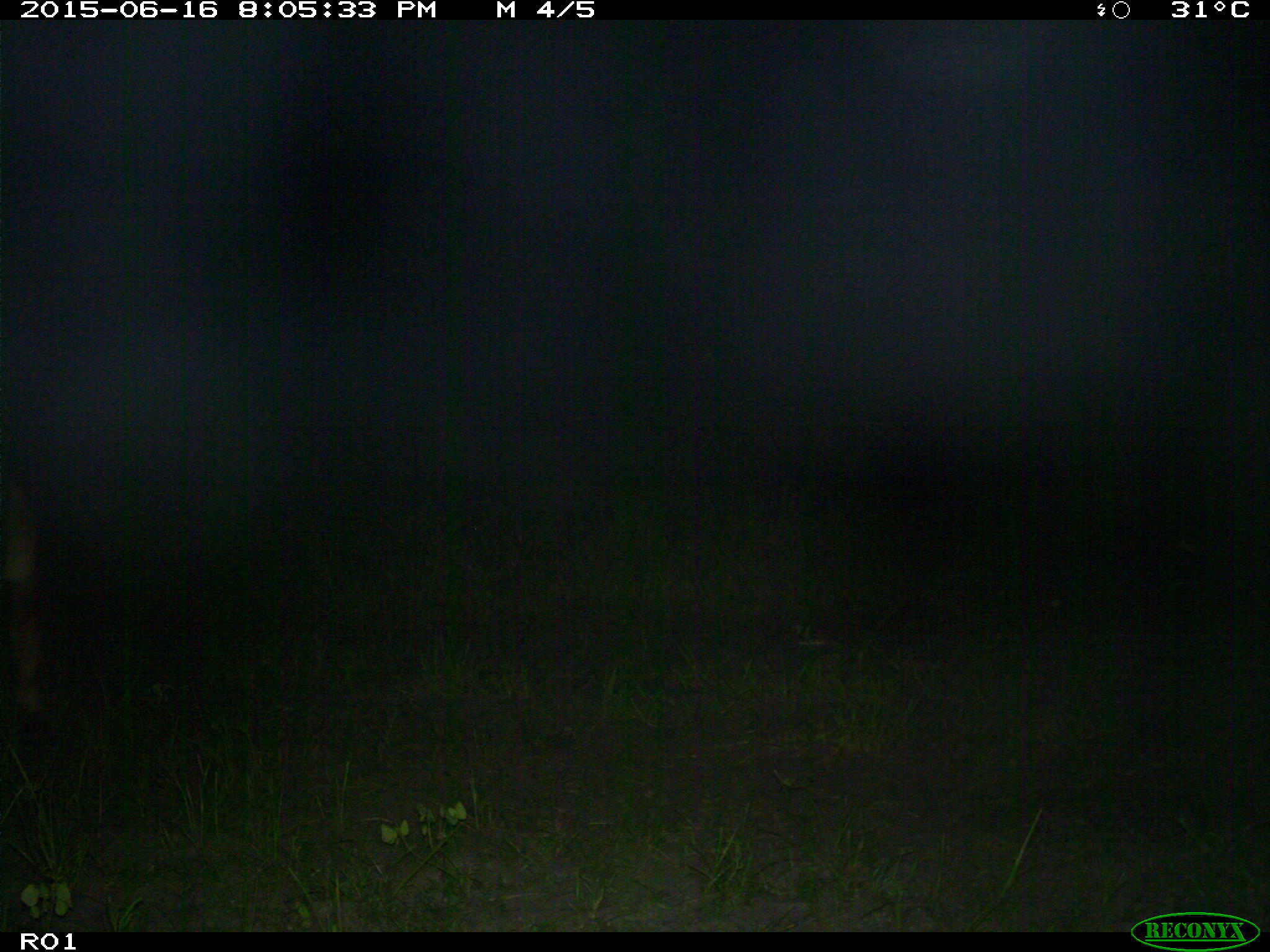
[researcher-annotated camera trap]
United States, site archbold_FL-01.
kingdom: Animalia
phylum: Chordata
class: Mammalia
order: Artiodactyla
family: Bovidae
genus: Bos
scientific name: Bos taurus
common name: domestic cow